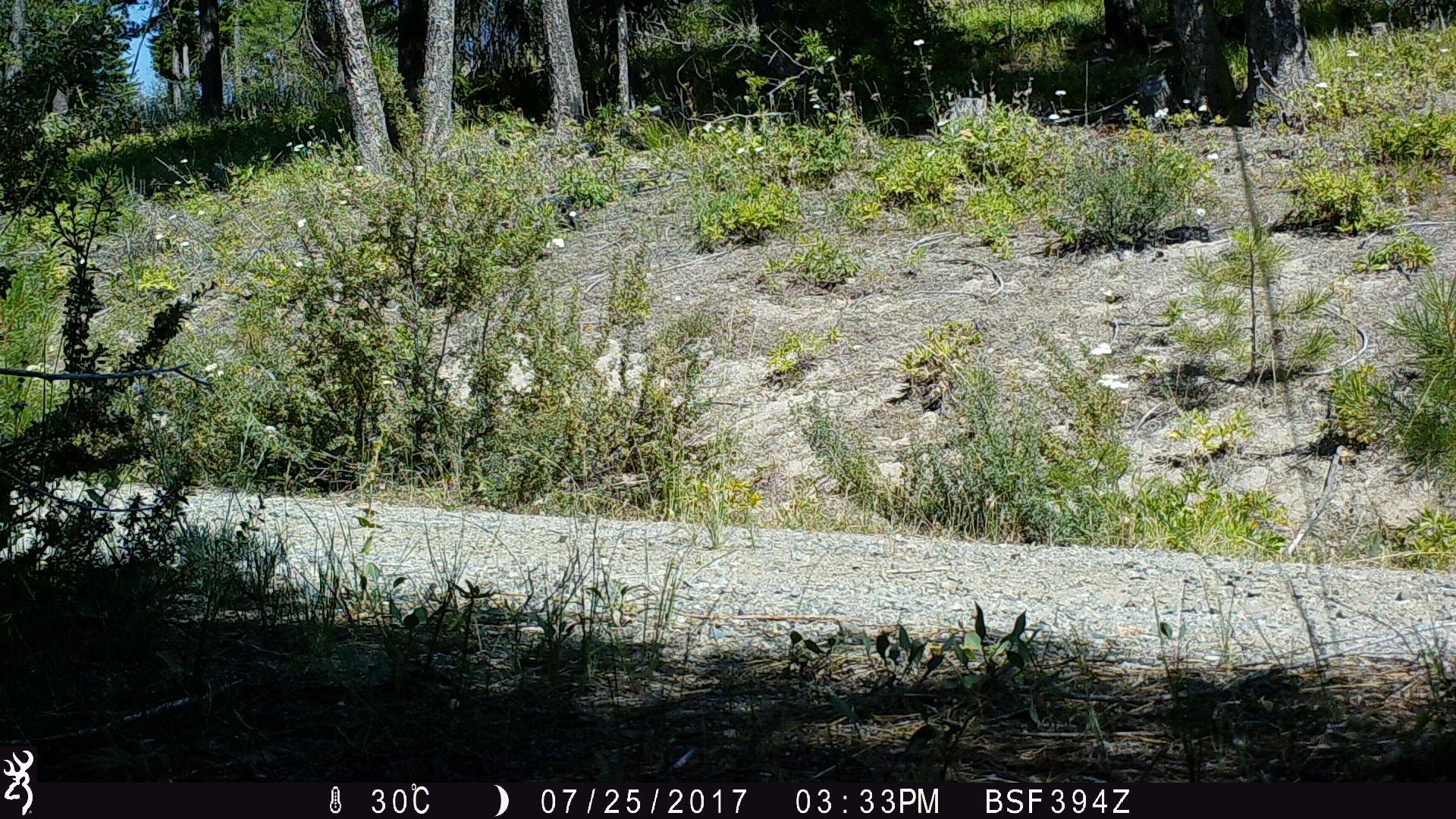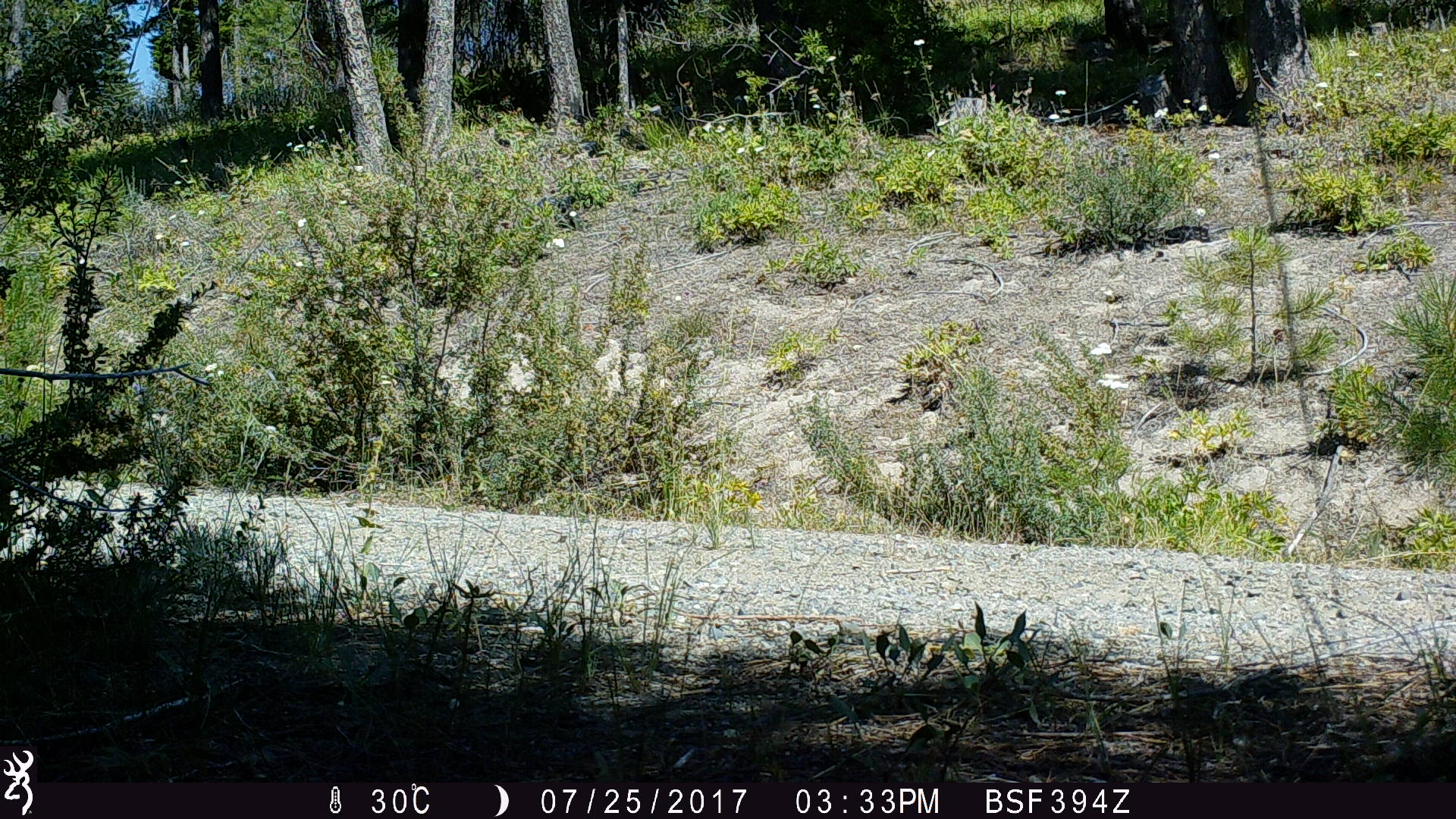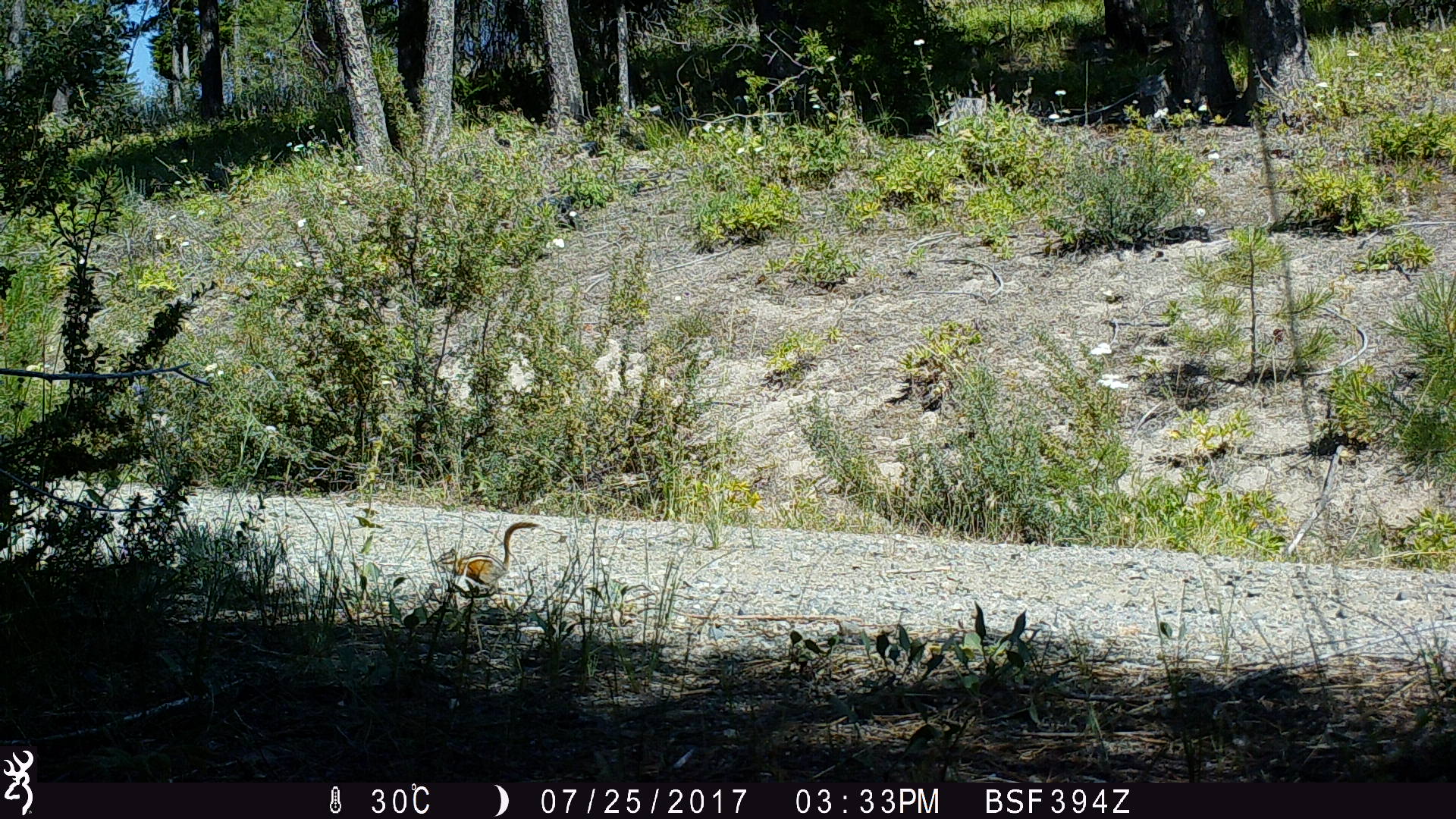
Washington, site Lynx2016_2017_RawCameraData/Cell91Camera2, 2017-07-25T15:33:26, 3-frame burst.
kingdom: Animalia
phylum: Chordata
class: Mammalia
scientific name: Mammalia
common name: small mammal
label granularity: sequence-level